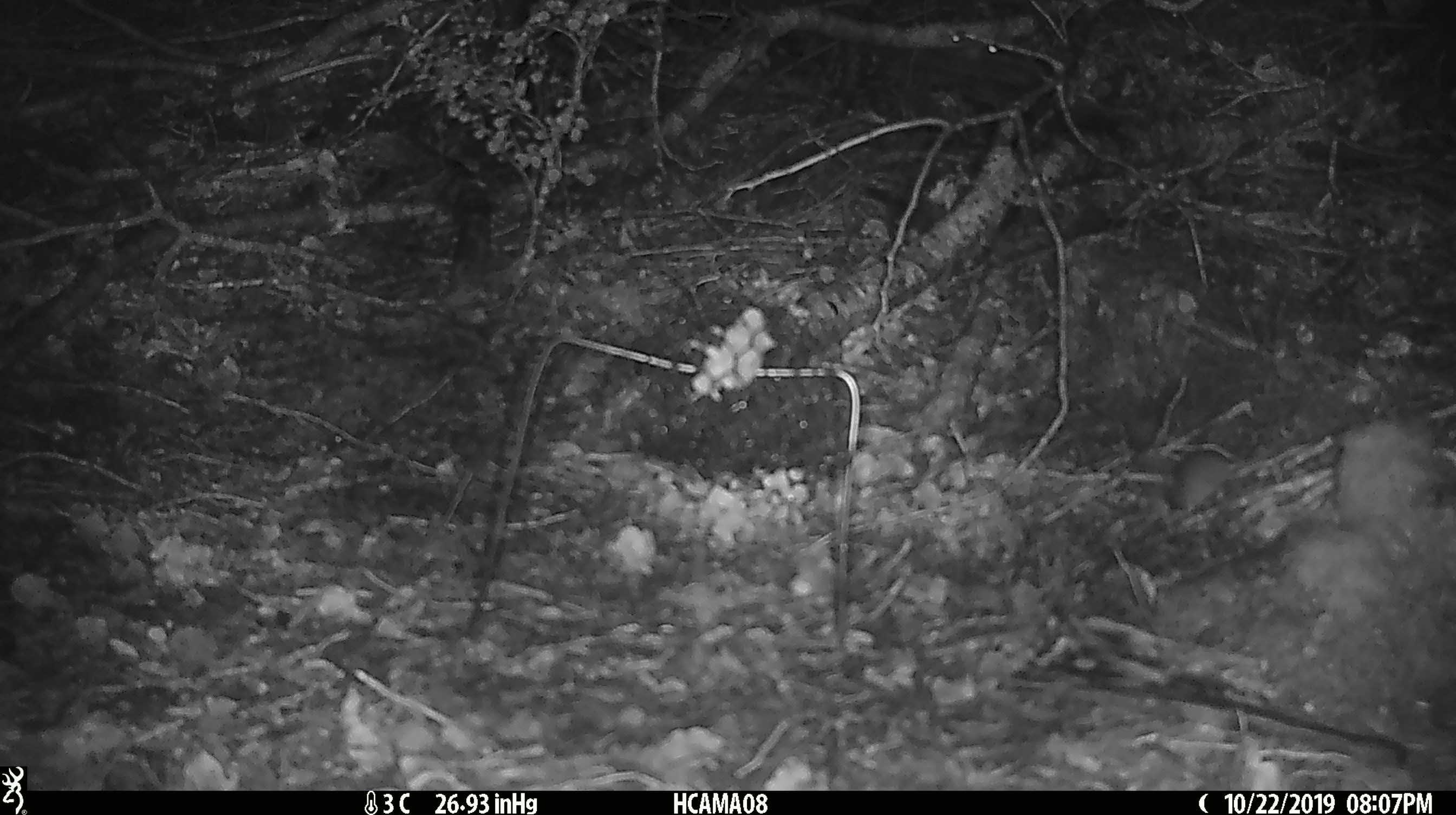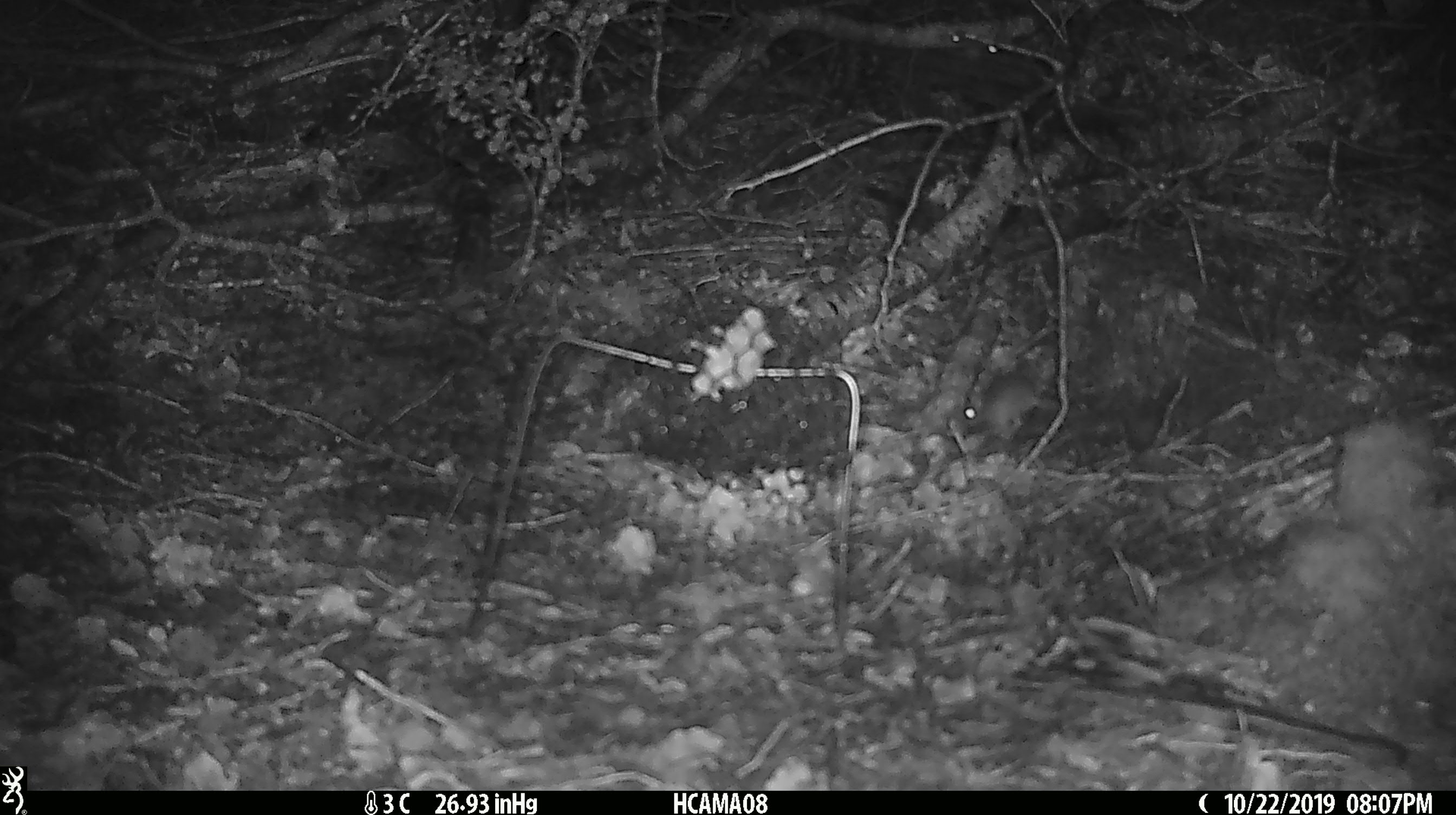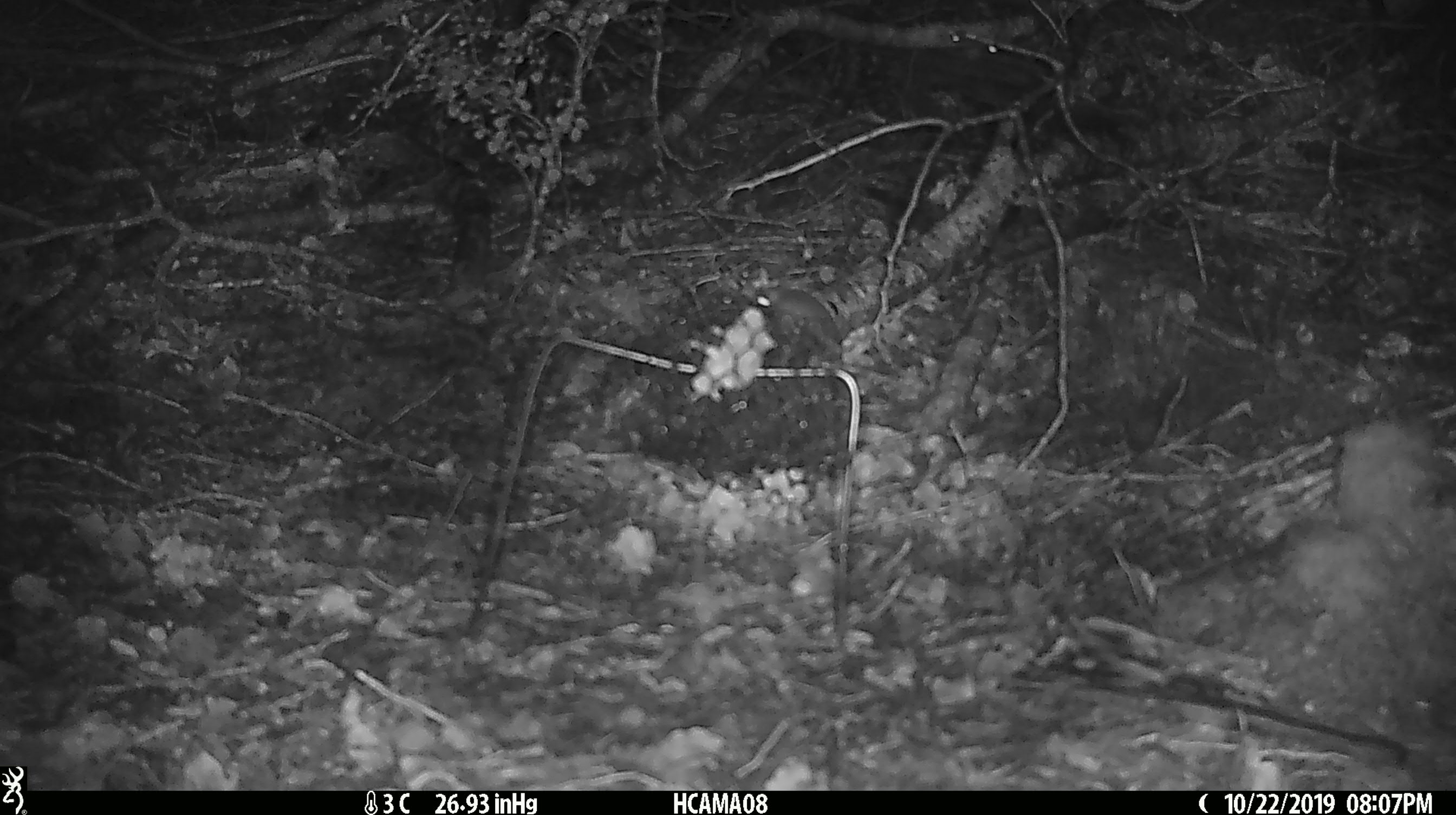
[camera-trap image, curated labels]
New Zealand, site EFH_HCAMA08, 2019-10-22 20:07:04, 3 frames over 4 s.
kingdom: Animalia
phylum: Chordata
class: Mammalia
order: Rodentia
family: Muridae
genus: Mus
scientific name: Mus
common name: mouse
Mouse (Mus).